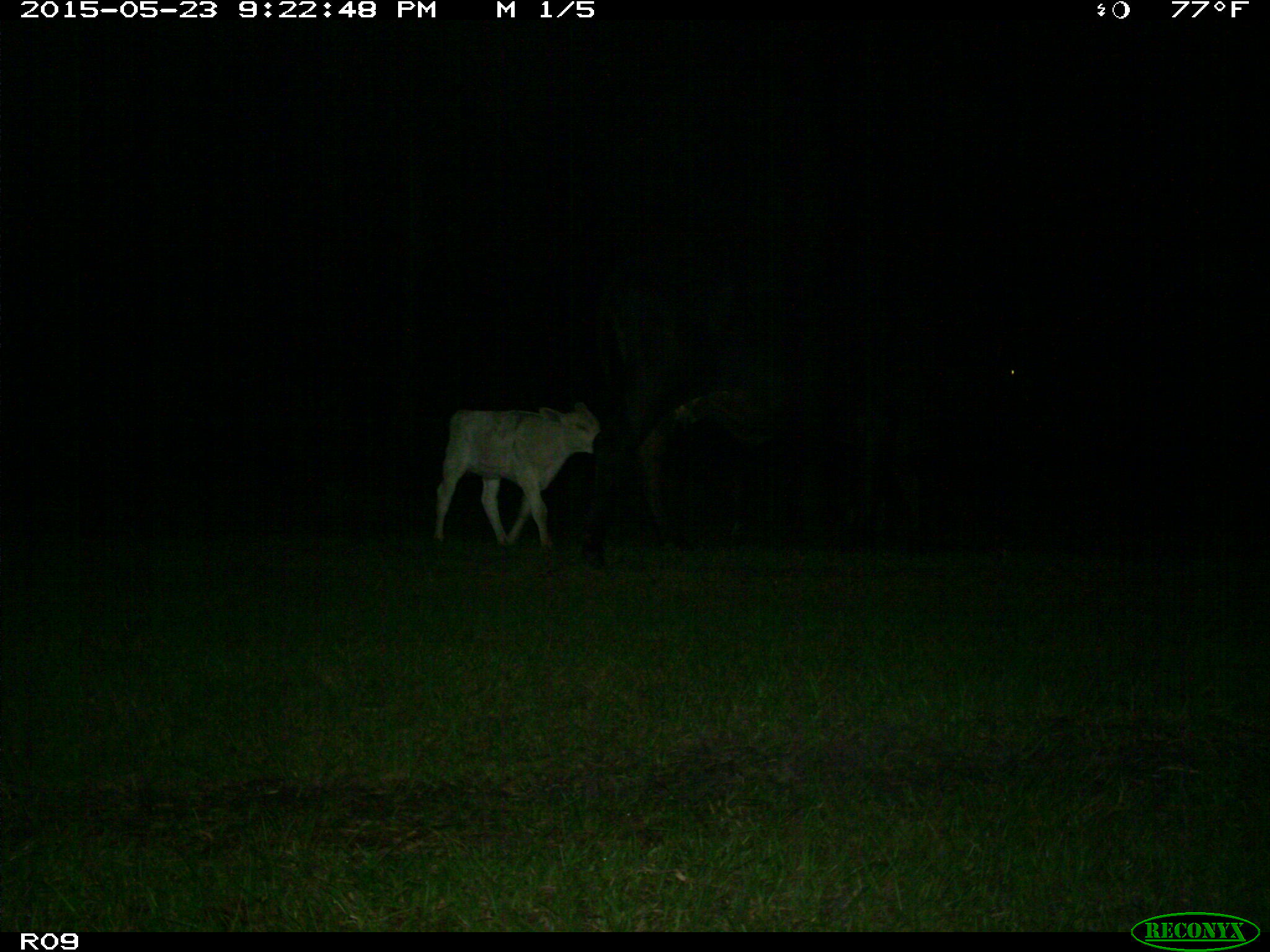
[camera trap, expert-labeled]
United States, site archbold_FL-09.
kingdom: Animalia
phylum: Chordata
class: Mammalia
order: Artiodactyla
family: Bovidae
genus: Bos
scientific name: Bos taurus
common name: domestic cow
Bos taurus (domestic cow).